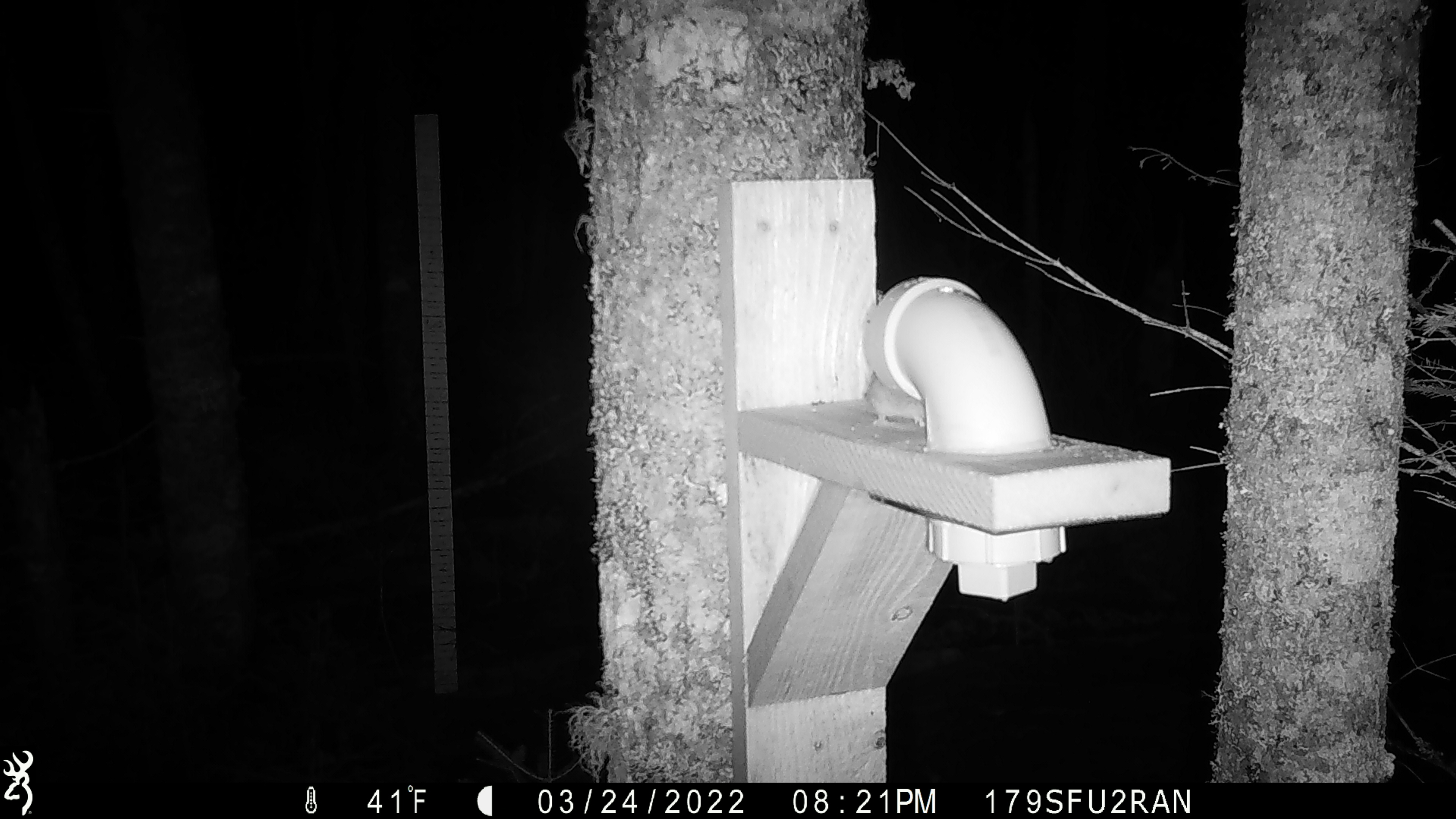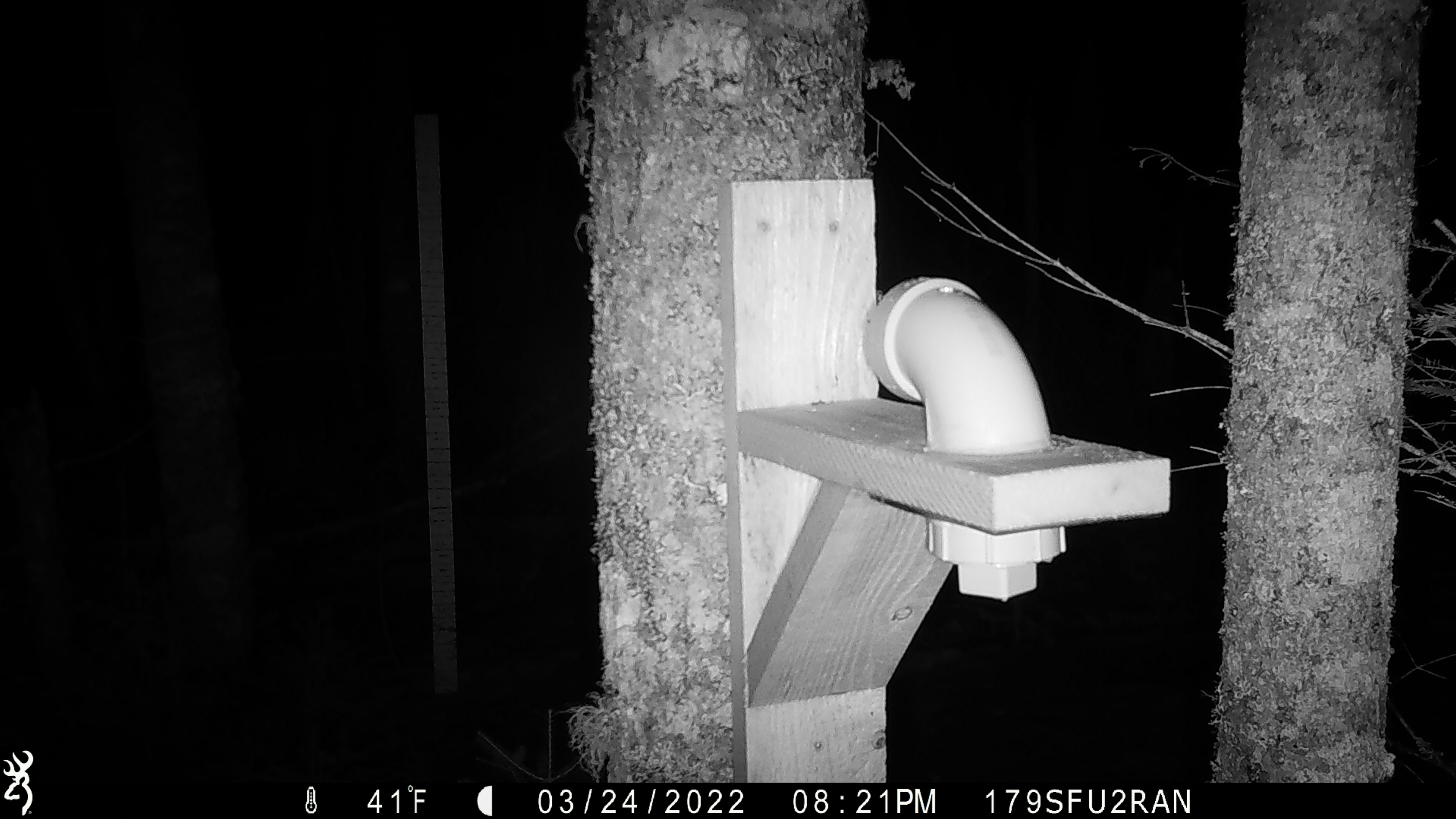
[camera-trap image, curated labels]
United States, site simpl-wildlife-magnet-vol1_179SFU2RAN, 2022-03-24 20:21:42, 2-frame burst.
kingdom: Animalia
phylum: Chordata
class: Mammalia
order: Rodentia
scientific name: Rodentia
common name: mouse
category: mouse sp.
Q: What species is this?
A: Mouse sp. (mouse) (Rodentia).